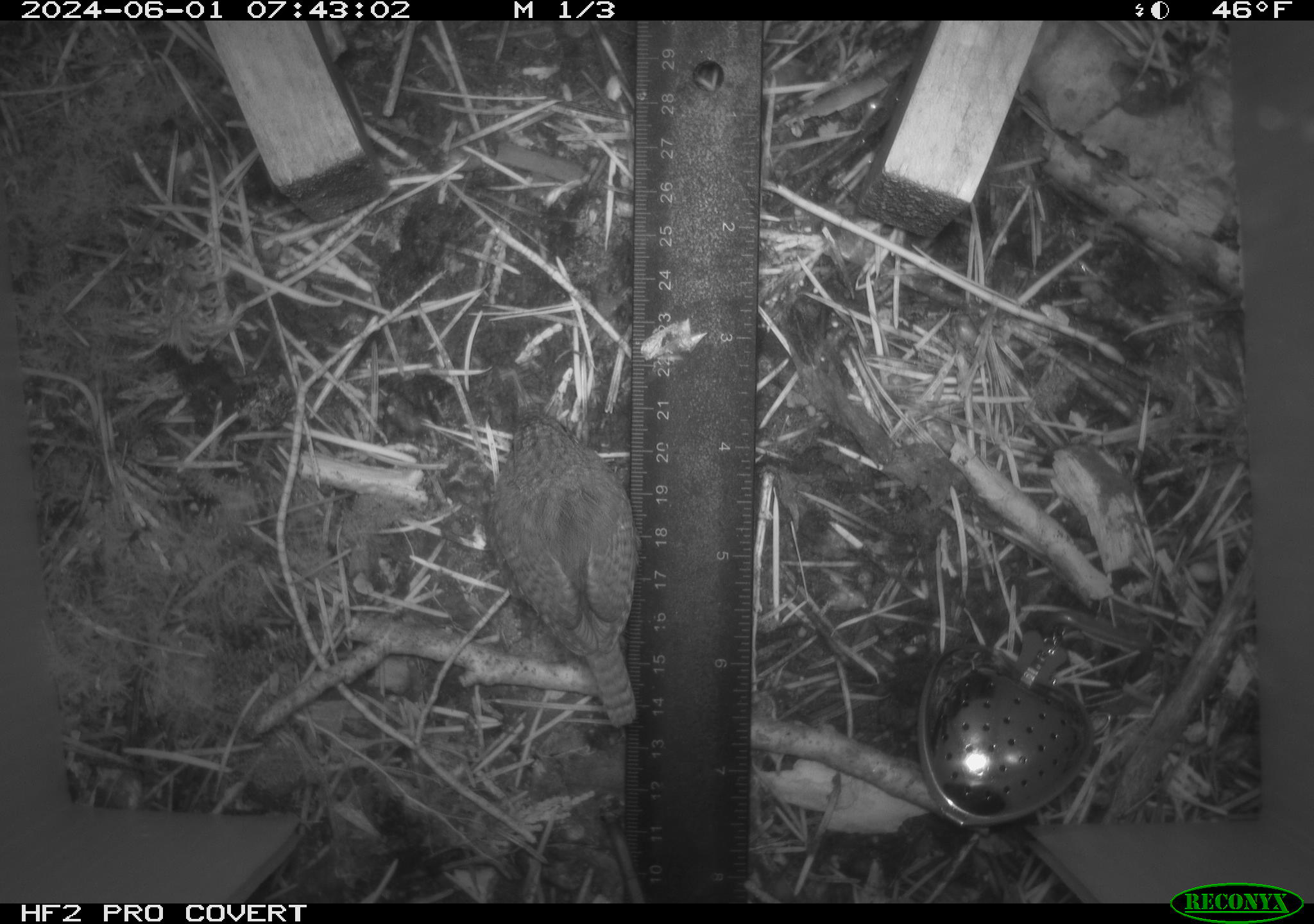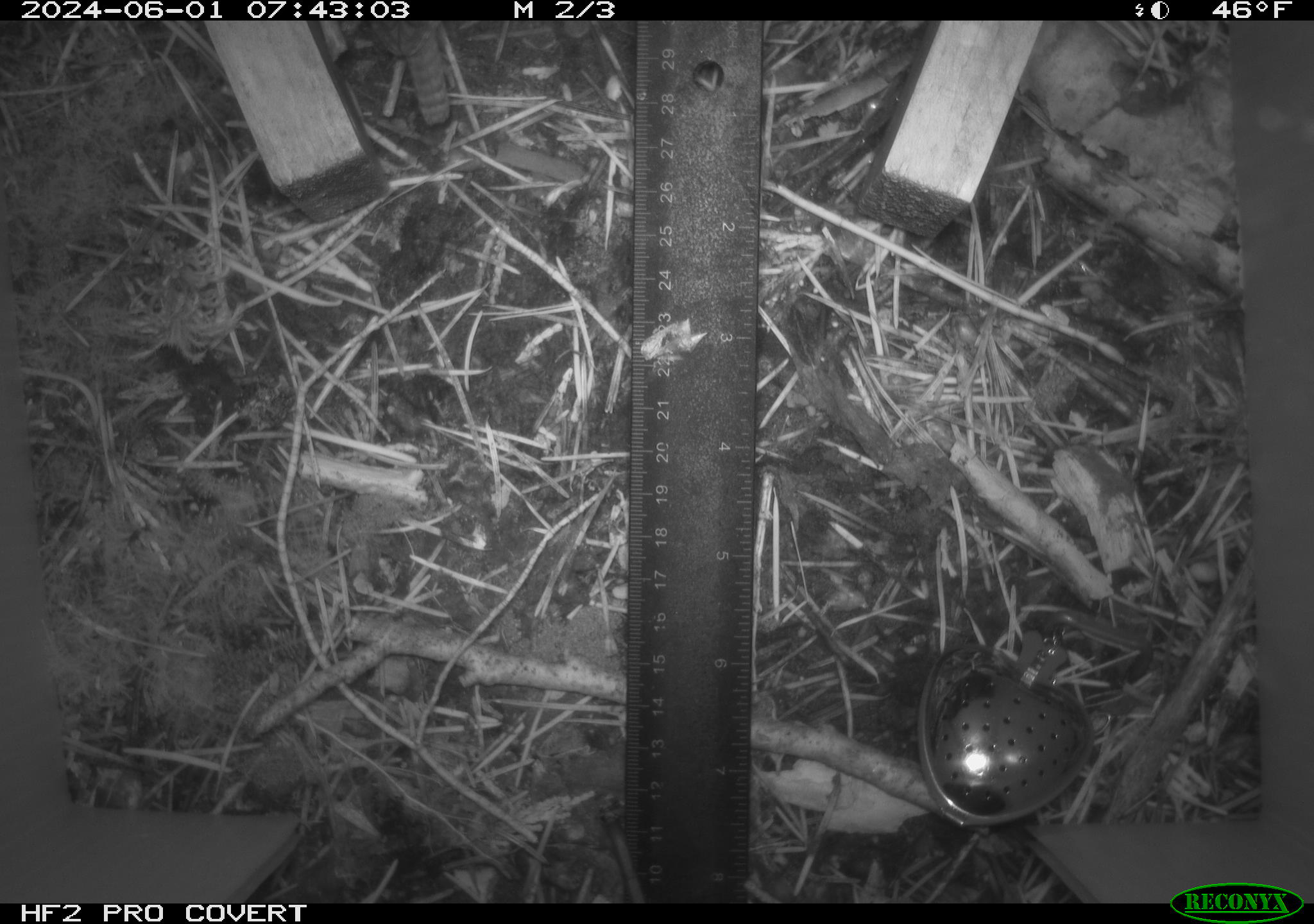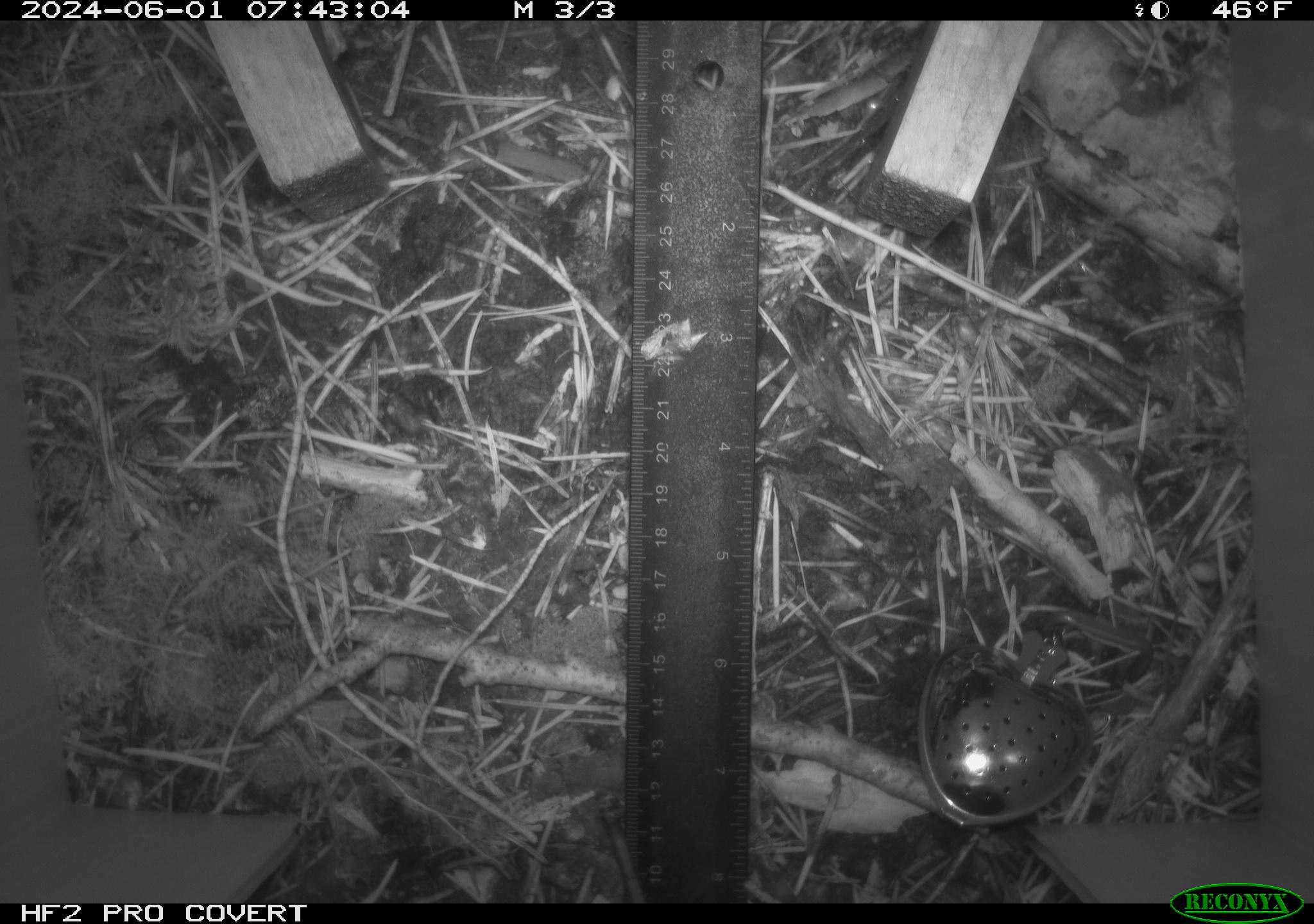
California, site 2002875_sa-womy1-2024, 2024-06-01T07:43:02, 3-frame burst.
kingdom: Animalia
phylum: Chordata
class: Aves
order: Passeriformes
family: Troglodytidae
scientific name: Troglodytidae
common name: wren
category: troglodytidae family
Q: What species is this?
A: Troglodytidae family (wren) (Troglodytidae).